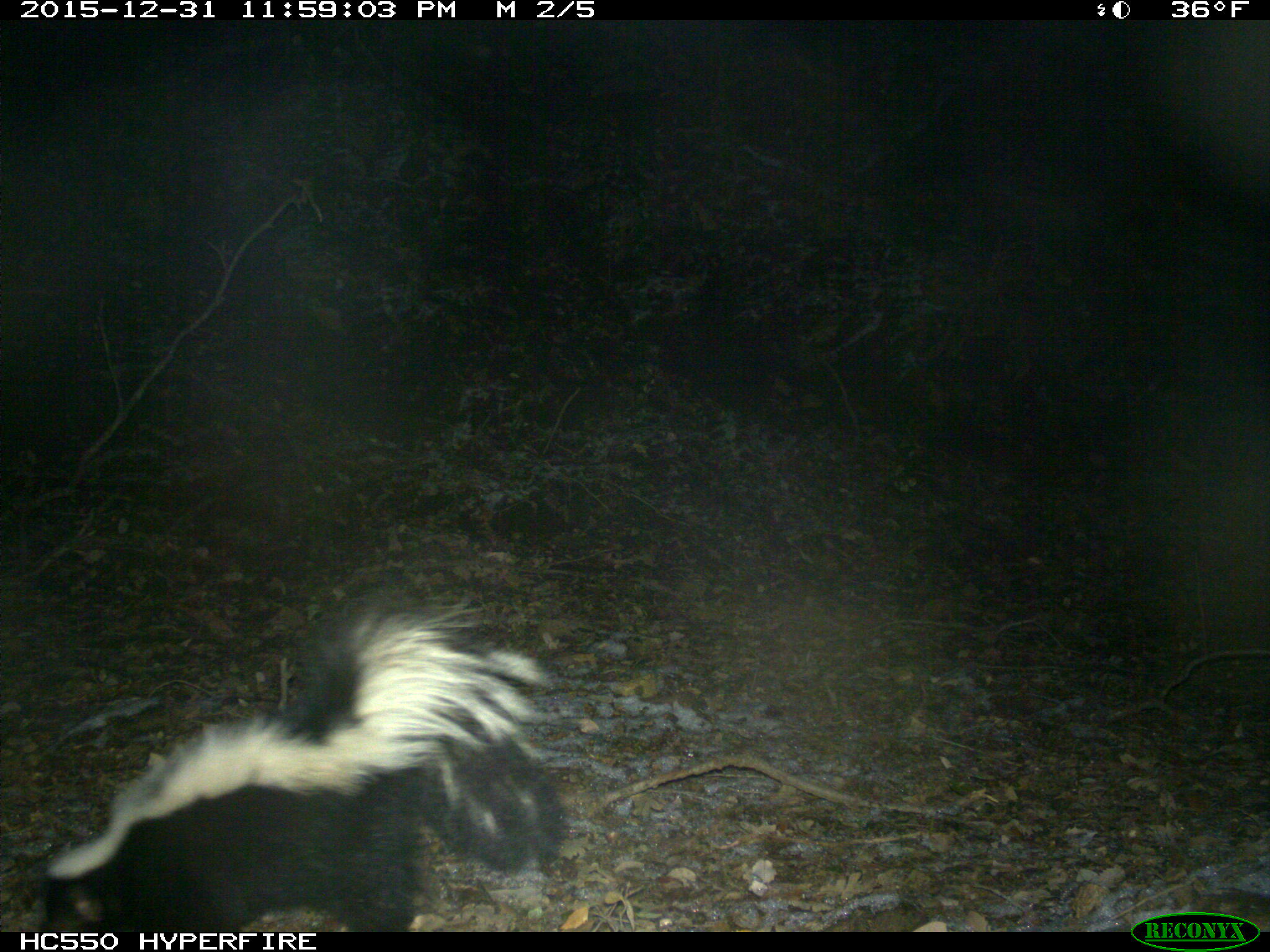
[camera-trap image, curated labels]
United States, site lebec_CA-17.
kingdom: Animalia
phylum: Chordata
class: Mammalia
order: Carnivora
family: Mephitidae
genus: Mephitis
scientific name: Mephitis mephitis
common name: striped skunk